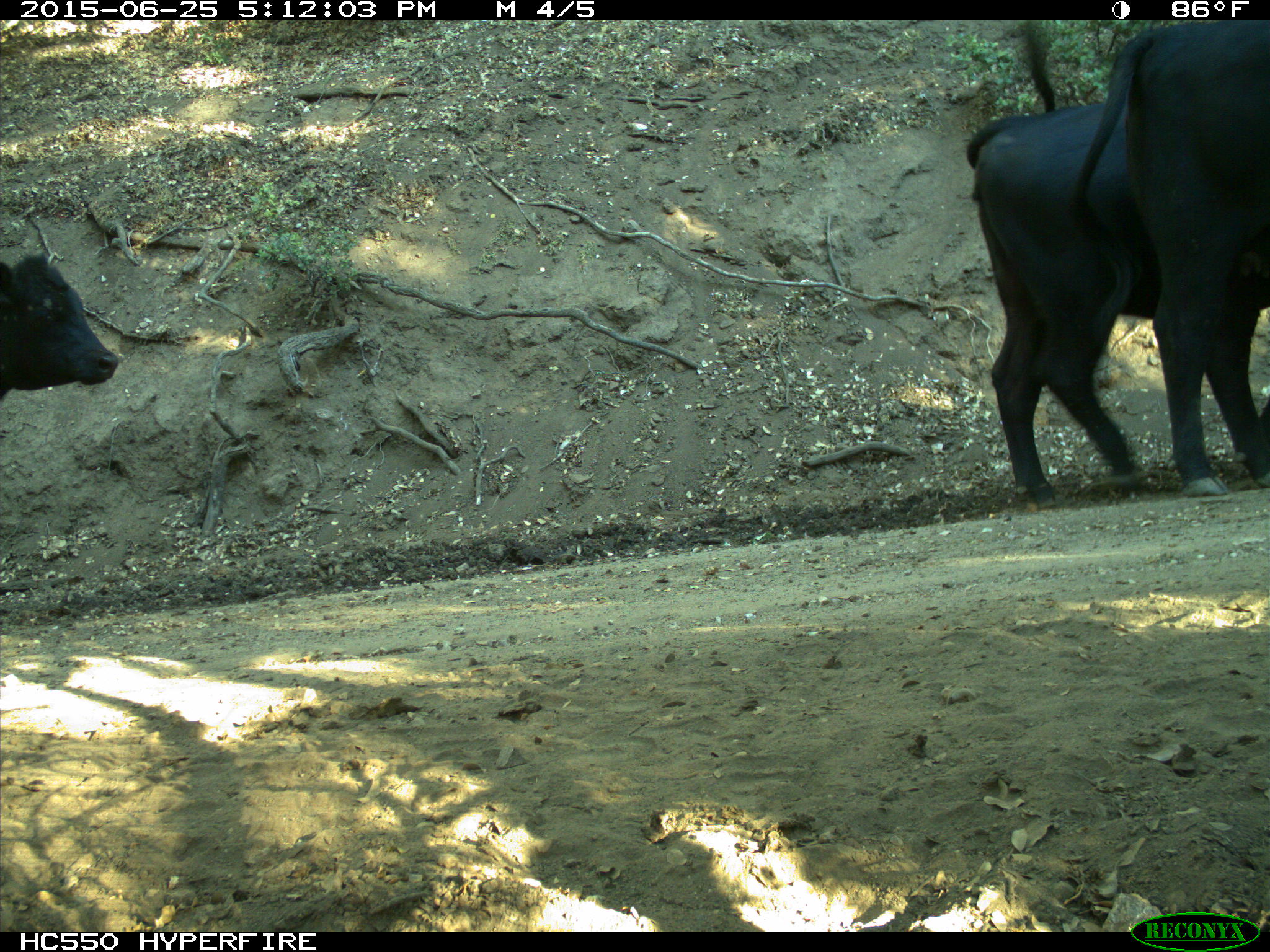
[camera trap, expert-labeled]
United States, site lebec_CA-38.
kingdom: Animalia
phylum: Chordata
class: Mammalia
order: Artiodactyla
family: Bovidae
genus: Bos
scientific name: Bos taurus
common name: domestic cow